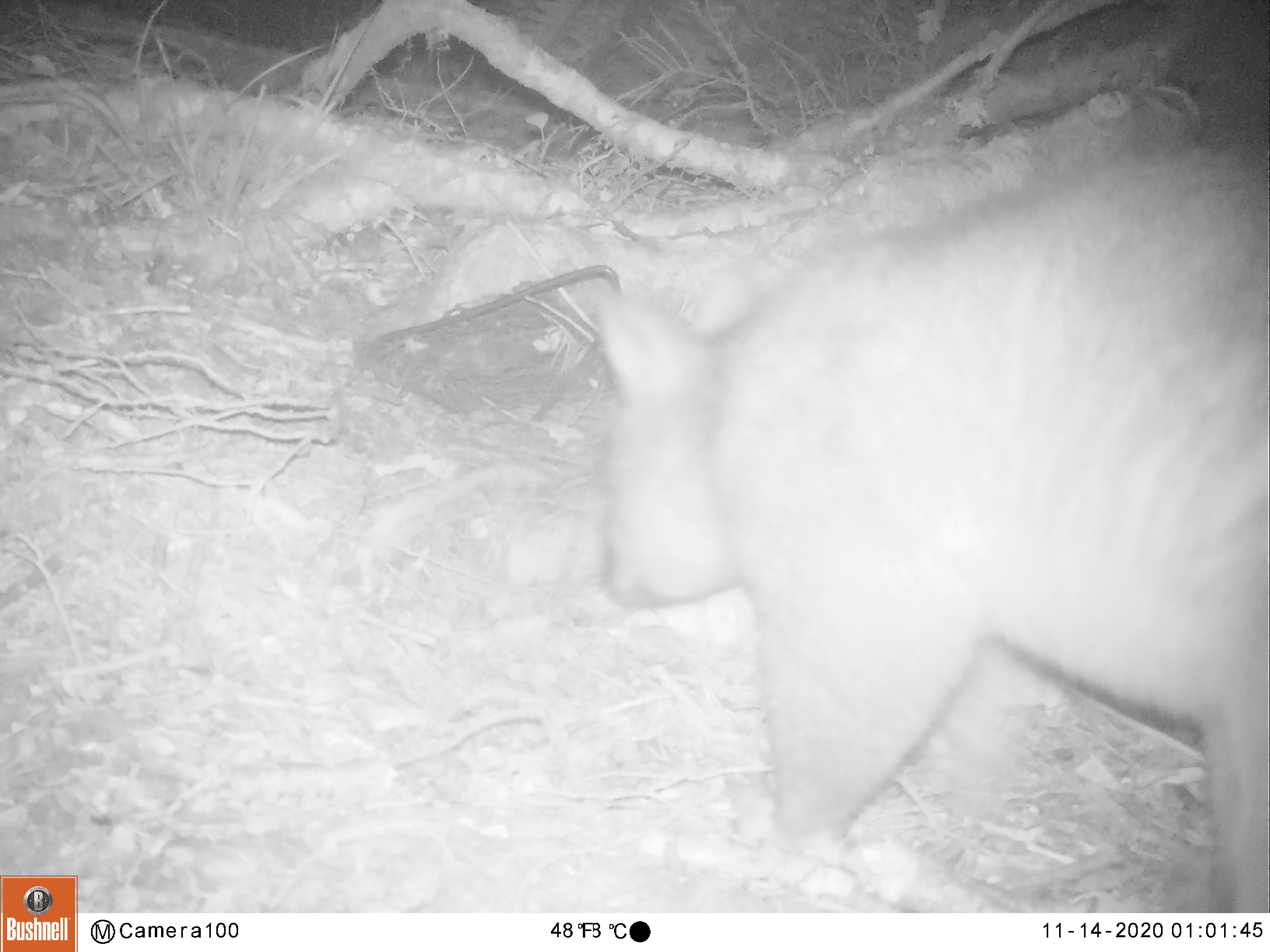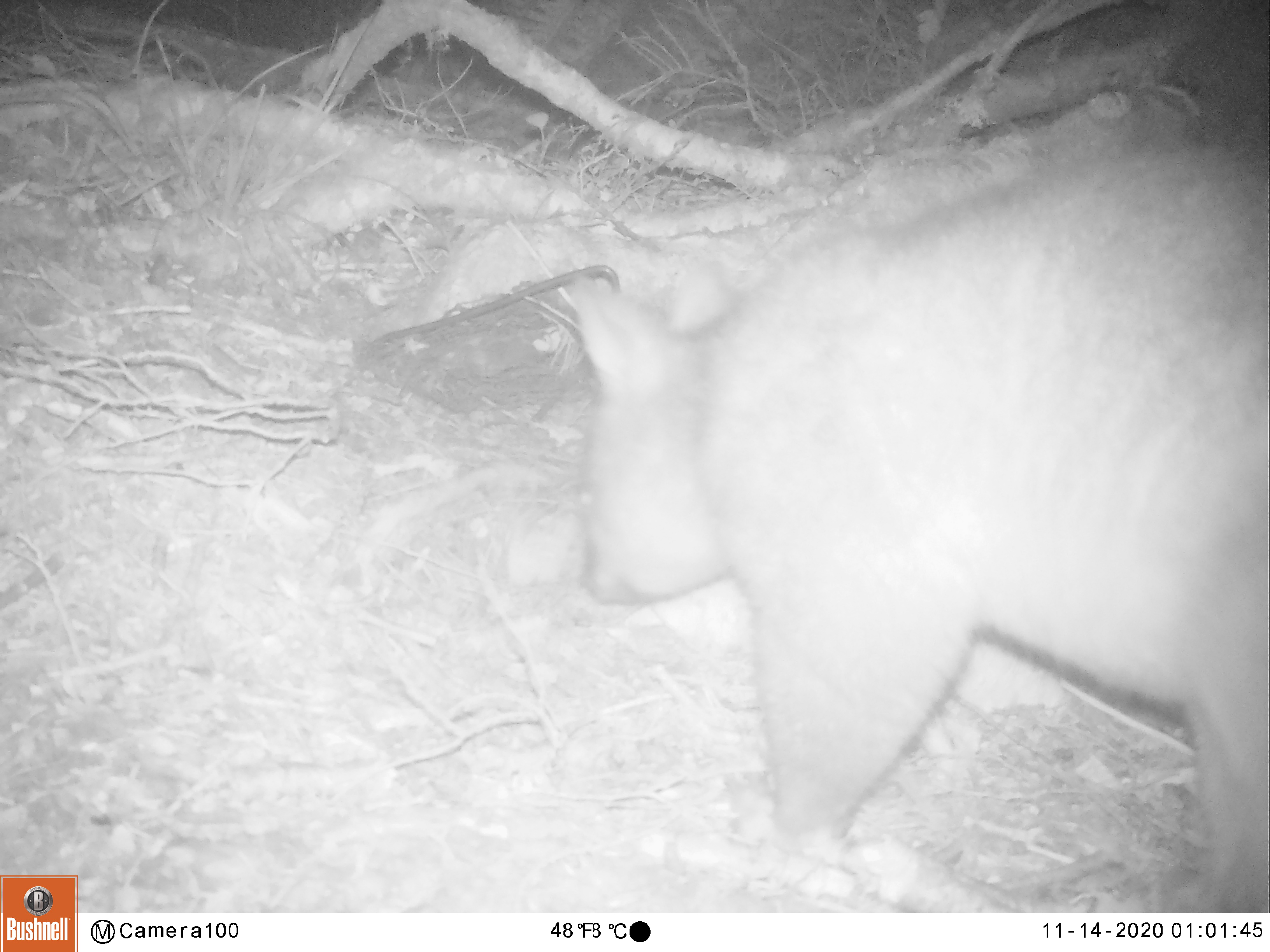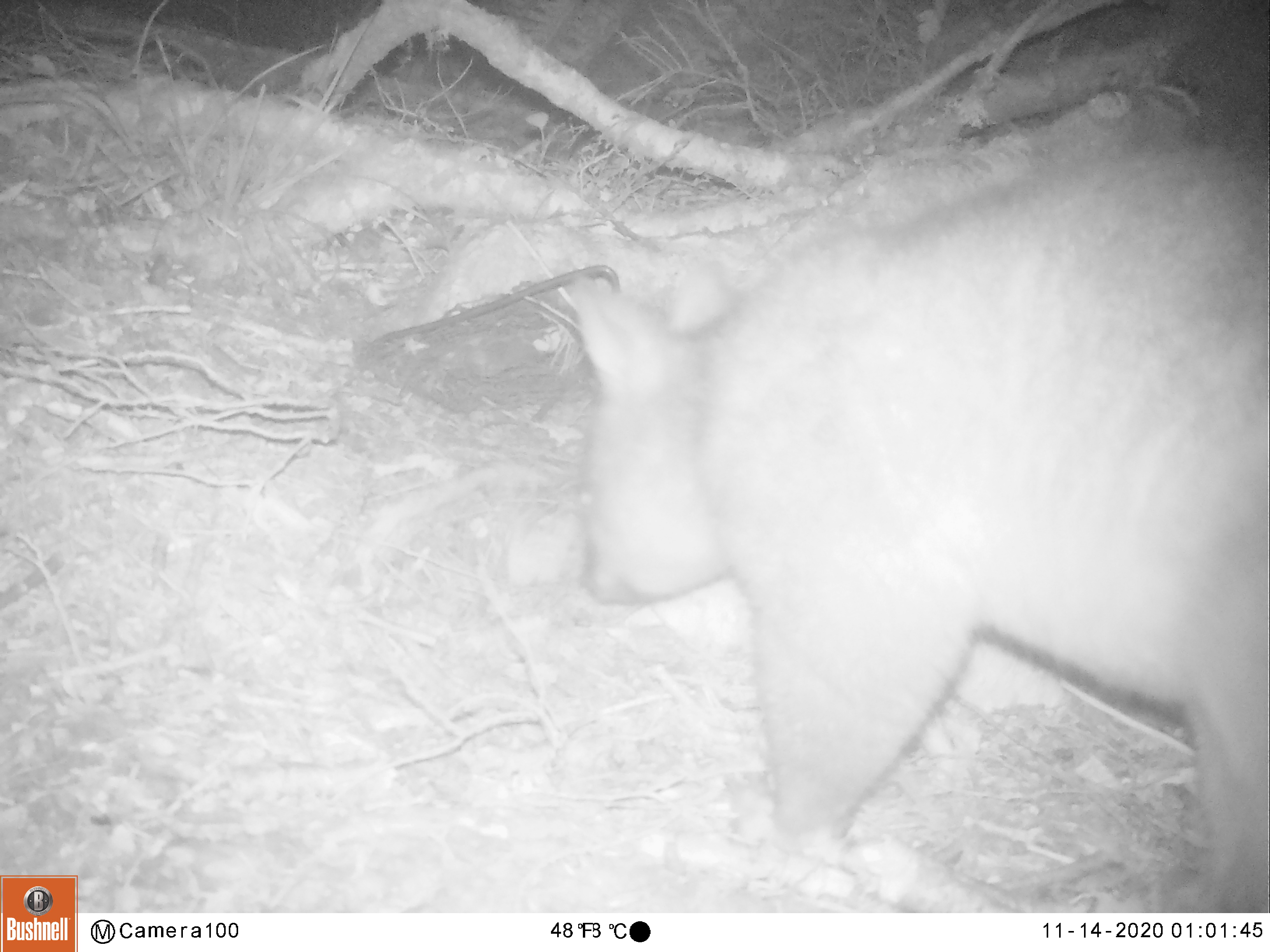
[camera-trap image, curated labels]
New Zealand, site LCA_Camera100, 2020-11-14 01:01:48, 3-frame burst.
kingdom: Animalia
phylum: Chordata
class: Mammalia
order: Diprotodontia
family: Phalangeridae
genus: Trichosurus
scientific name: Trichosurus vulpecula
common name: common brushtail possum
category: possum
Possum (common brushtail possum) (Trichosurus vulpecula).